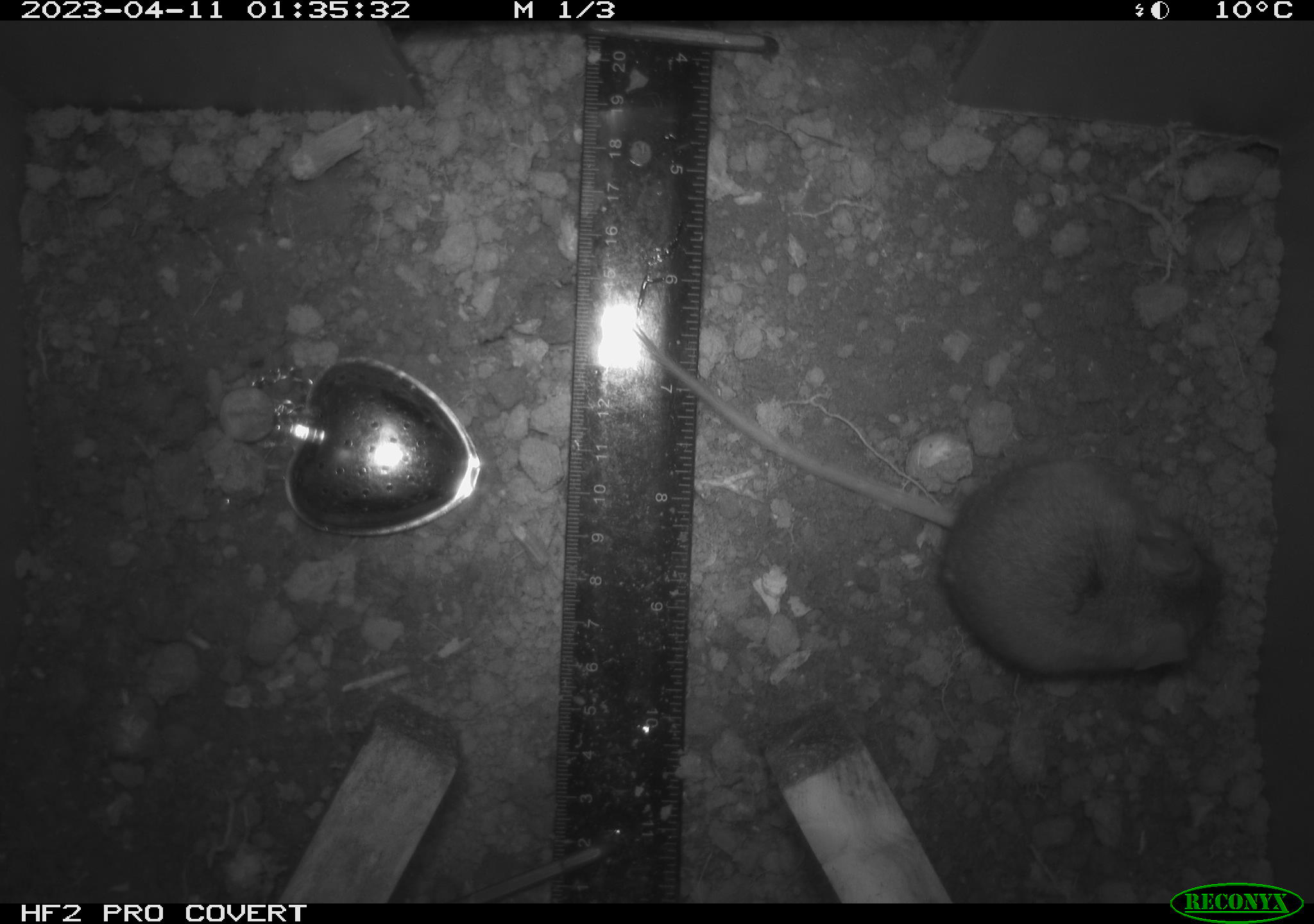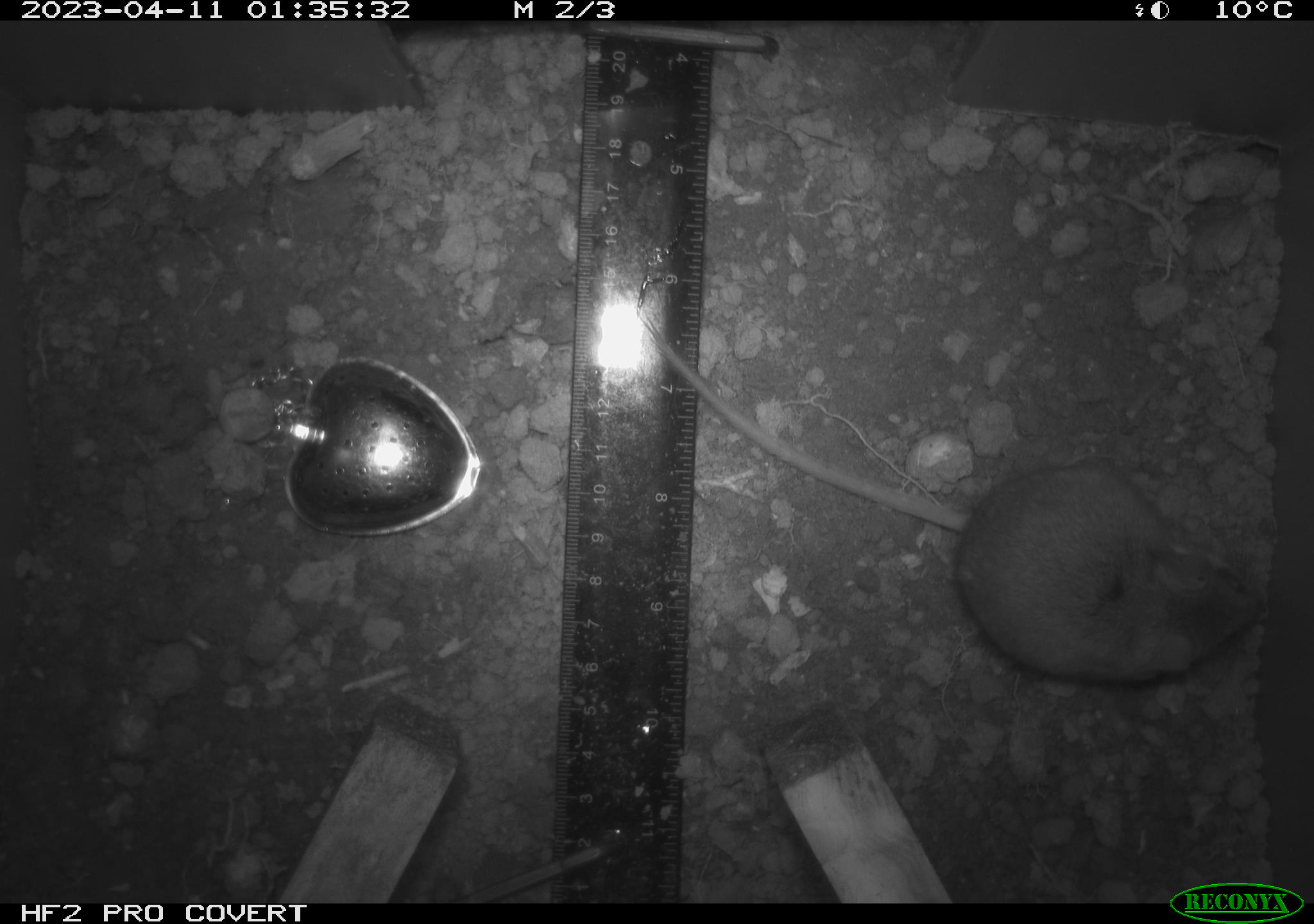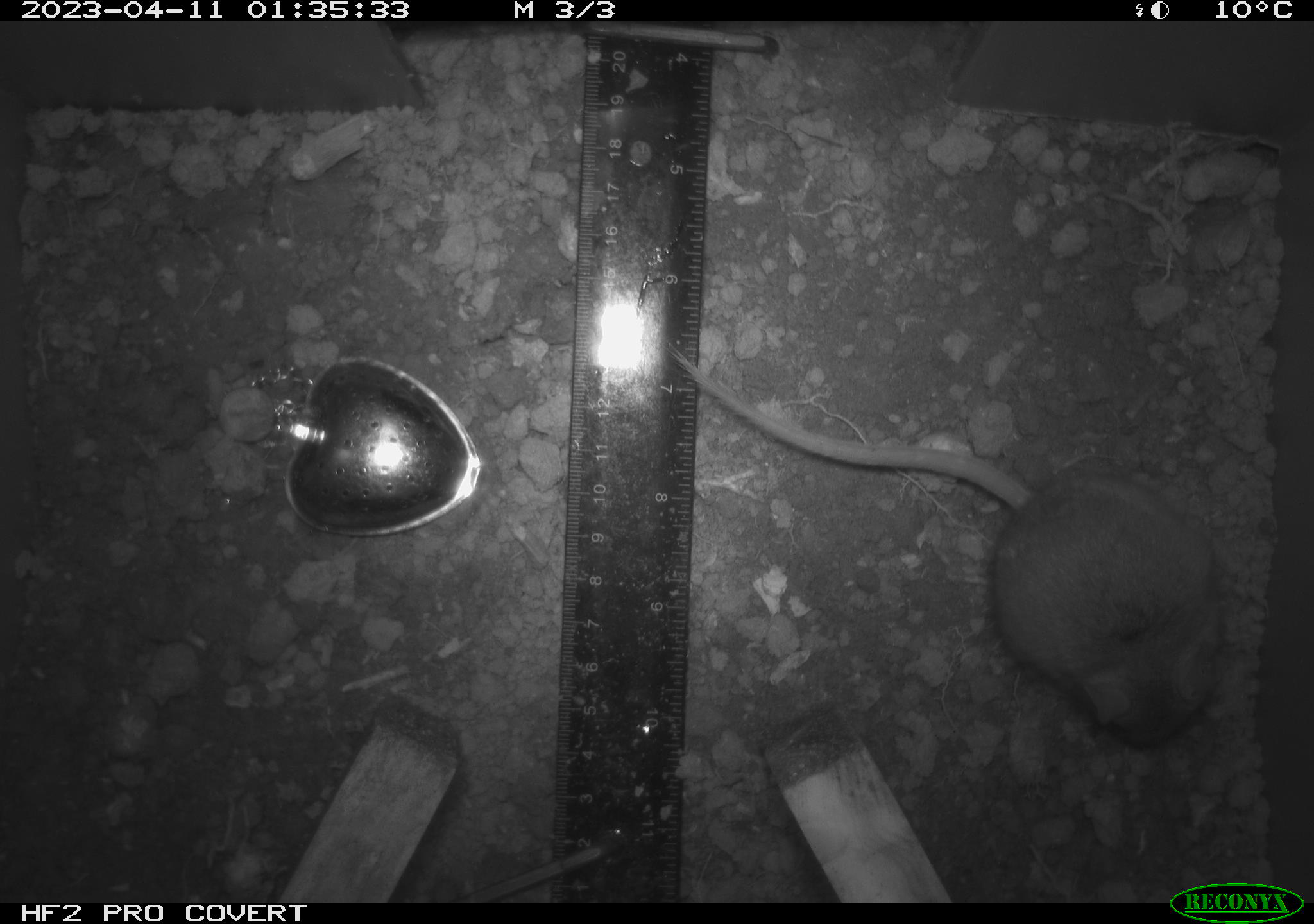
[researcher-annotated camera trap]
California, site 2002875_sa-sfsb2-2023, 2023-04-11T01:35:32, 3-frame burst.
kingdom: Animalia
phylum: Chordata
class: Mammalia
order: Rodentia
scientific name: Rodentia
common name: mouse species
Mouse species (Rodentia).